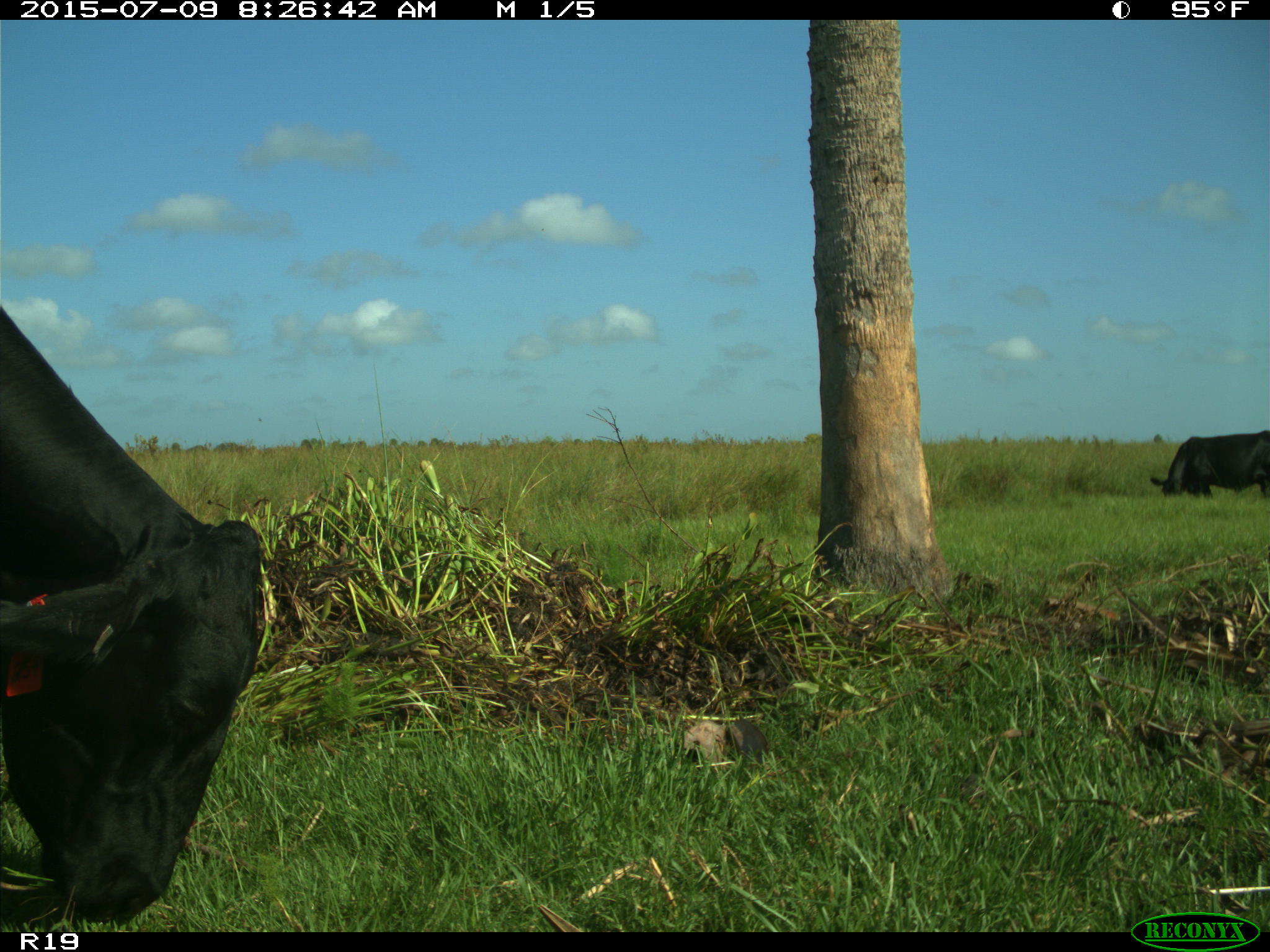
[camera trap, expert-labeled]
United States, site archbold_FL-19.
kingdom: Animalia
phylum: Chordata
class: Mammalia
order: Artiodactyla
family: Bovidae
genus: Bos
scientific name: Bos taurus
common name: domestic cow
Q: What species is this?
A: Bos taurus (domestic cow).